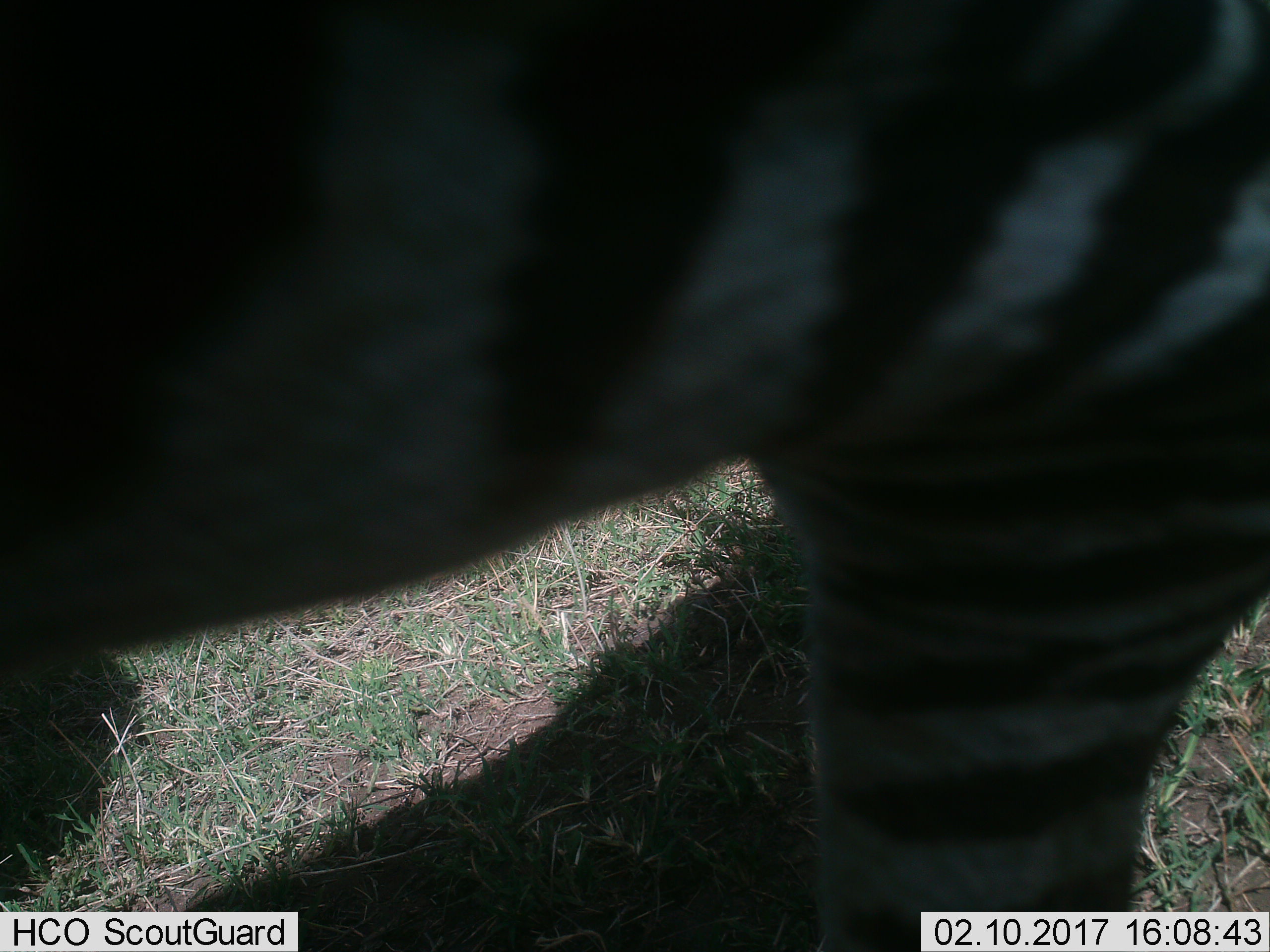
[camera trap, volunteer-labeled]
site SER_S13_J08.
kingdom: Animalia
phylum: Chordata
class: Mammalia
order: Perissodactyla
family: Equidae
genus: Equus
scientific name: Equus quagga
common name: plains zebra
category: zebraplains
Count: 1.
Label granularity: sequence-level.